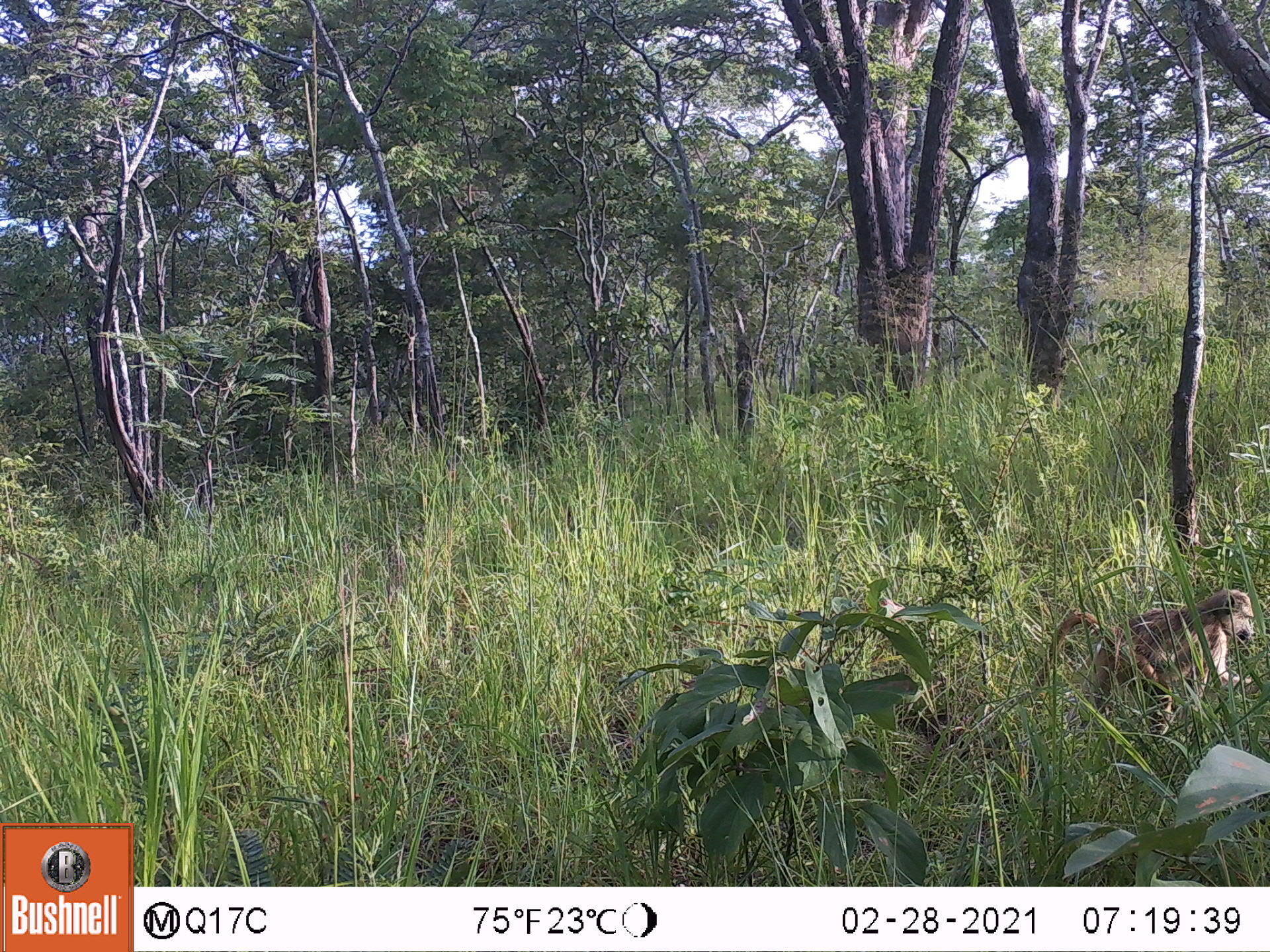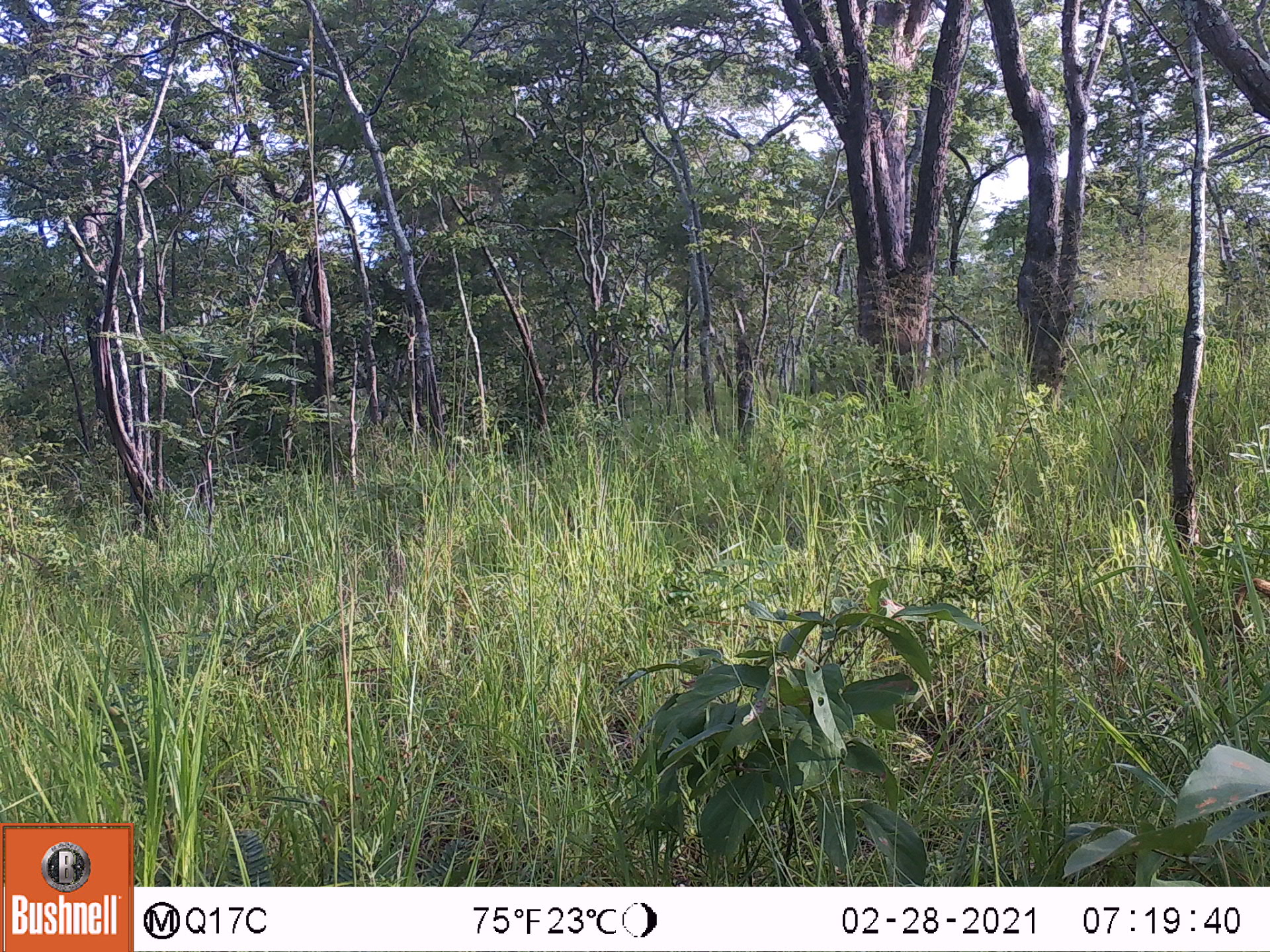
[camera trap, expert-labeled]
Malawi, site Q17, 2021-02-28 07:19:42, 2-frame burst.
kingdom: Animalia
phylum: Chordata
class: Mammalia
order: Primates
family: Cercopithecidae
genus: Papio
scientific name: Papio cynocephalus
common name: yellow baboon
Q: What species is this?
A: Yellow baboon (Papio cynocephalus).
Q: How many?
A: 1.